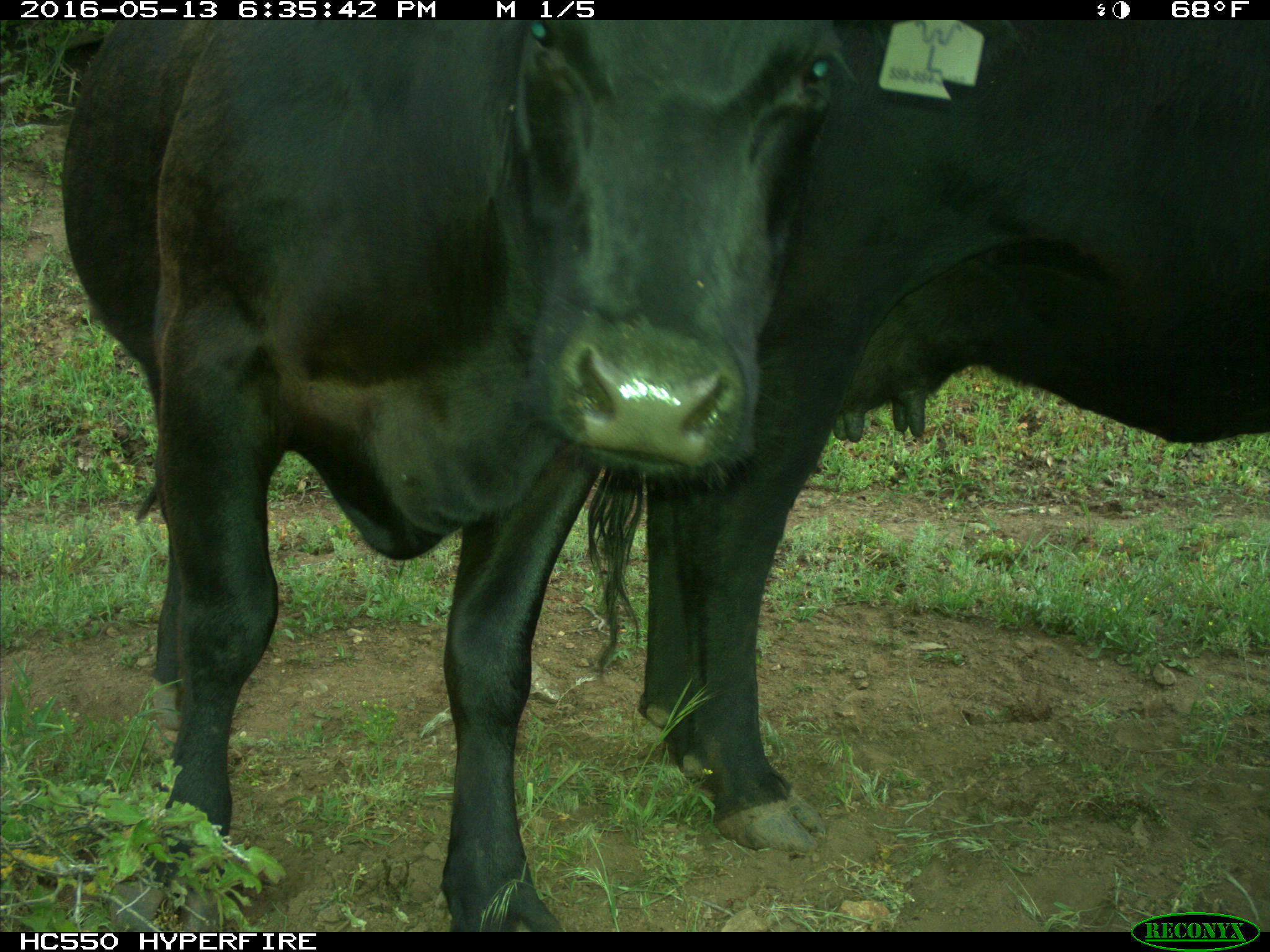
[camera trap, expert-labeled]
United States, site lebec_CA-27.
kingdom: Animalia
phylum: Chordata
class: Mammalia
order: Artiodactyla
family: Bovidae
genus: Bos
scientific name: Bos taurus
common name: domestic cow